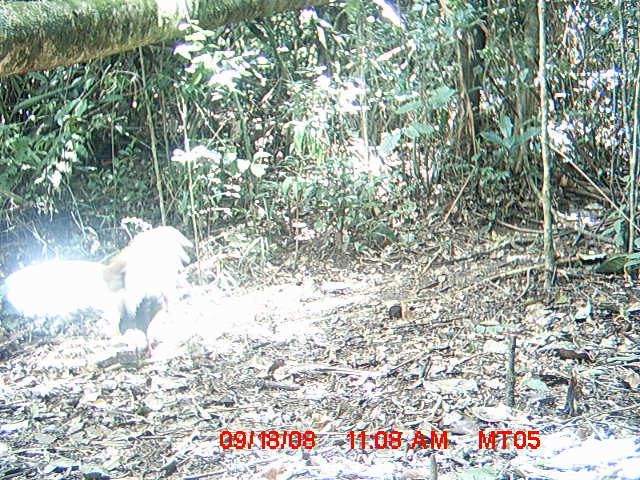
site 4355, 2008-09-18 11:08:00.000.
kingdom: Animalia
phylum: Chordata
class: Aves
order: Cuculiformes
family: Cuculidae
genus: Coua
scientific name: Coua serriana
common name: red-breasted coua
Coua serriana (red-breasted coua), count 2.